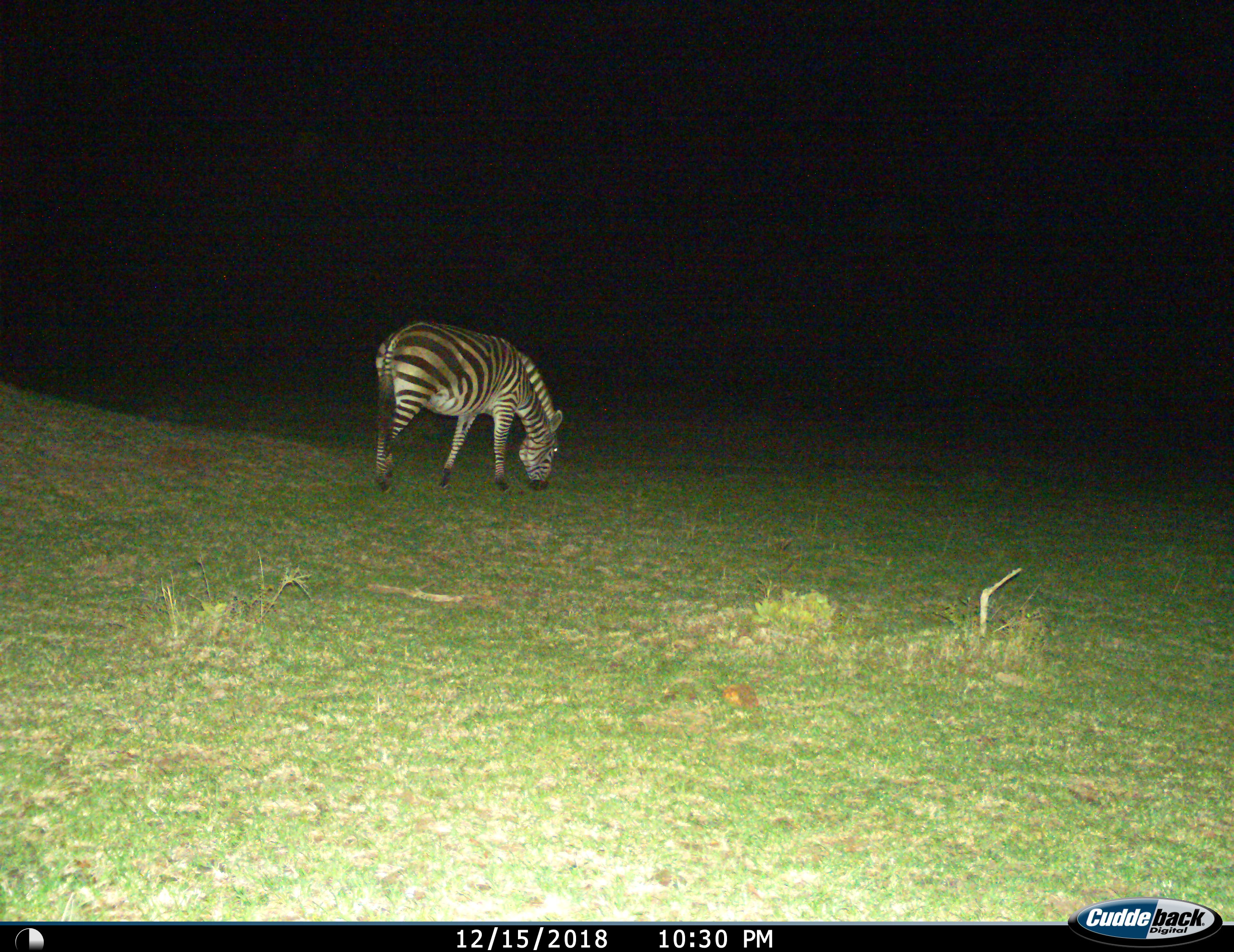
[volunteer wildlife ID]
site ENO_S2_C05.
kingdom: Animalia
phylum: Chordata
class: Mammalia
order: Perissodactyla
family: Equidae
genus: Equus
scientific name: Equus quagga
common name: plains zebra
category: zebraplains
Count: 1.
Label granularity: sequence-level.